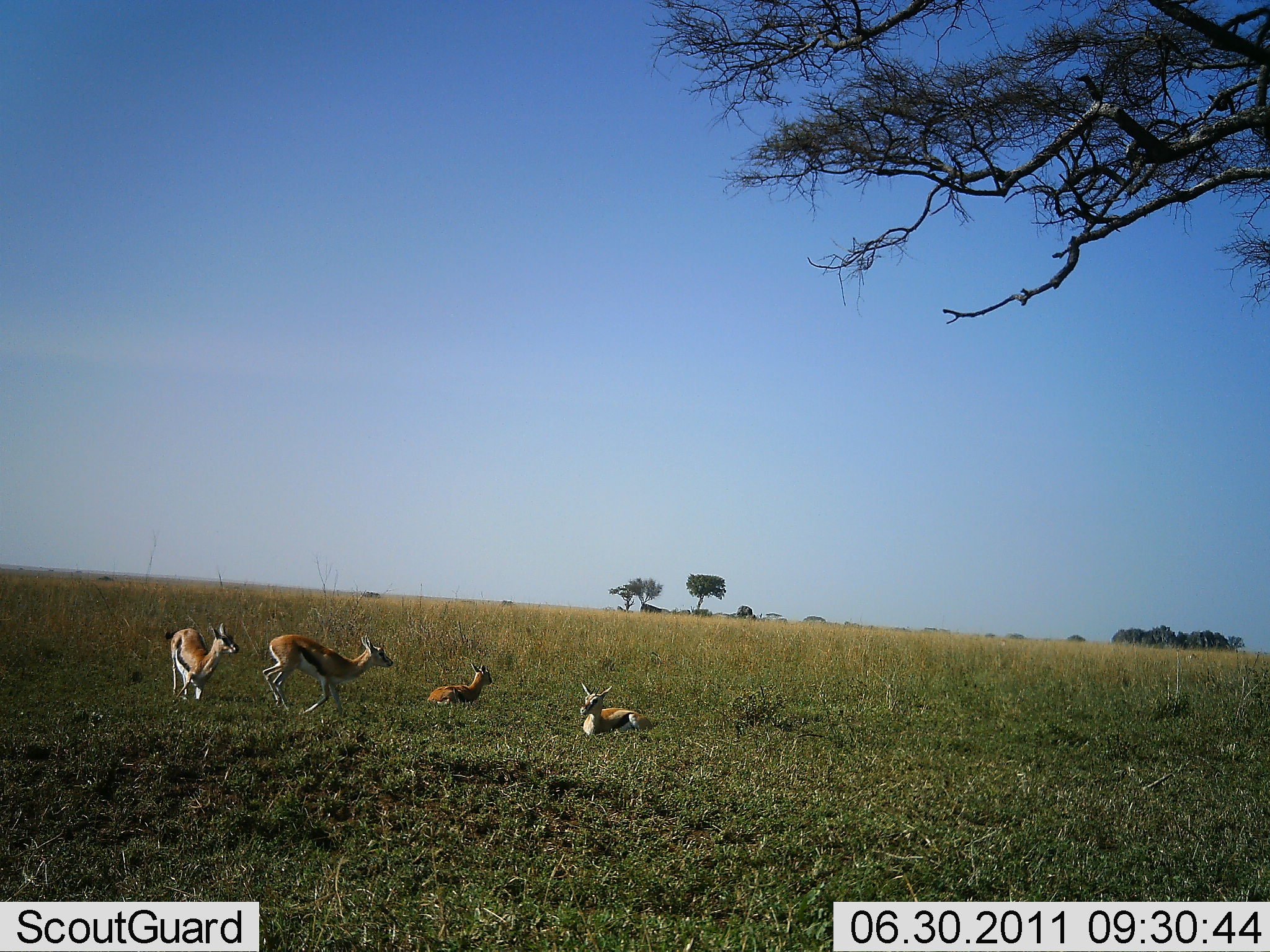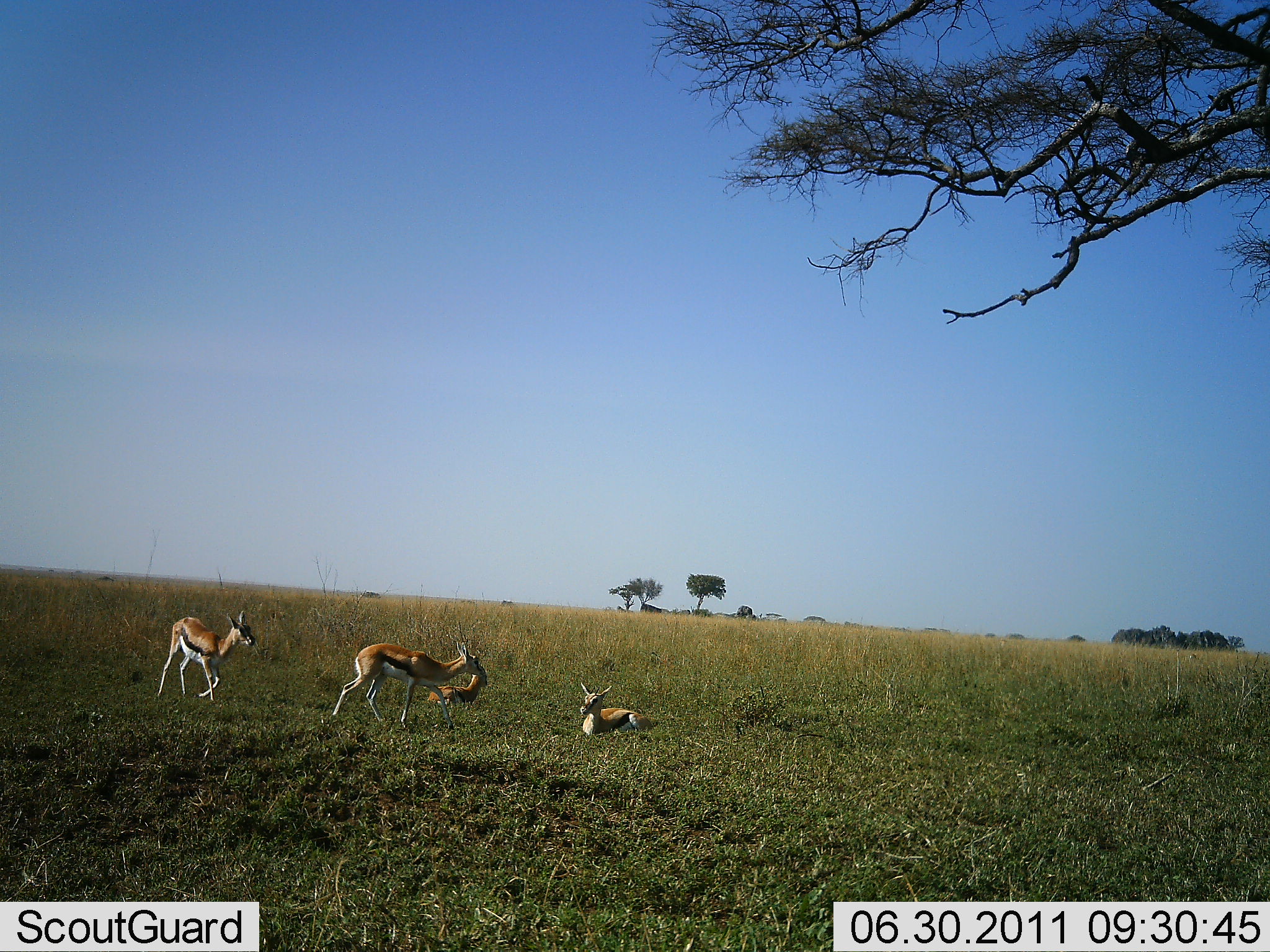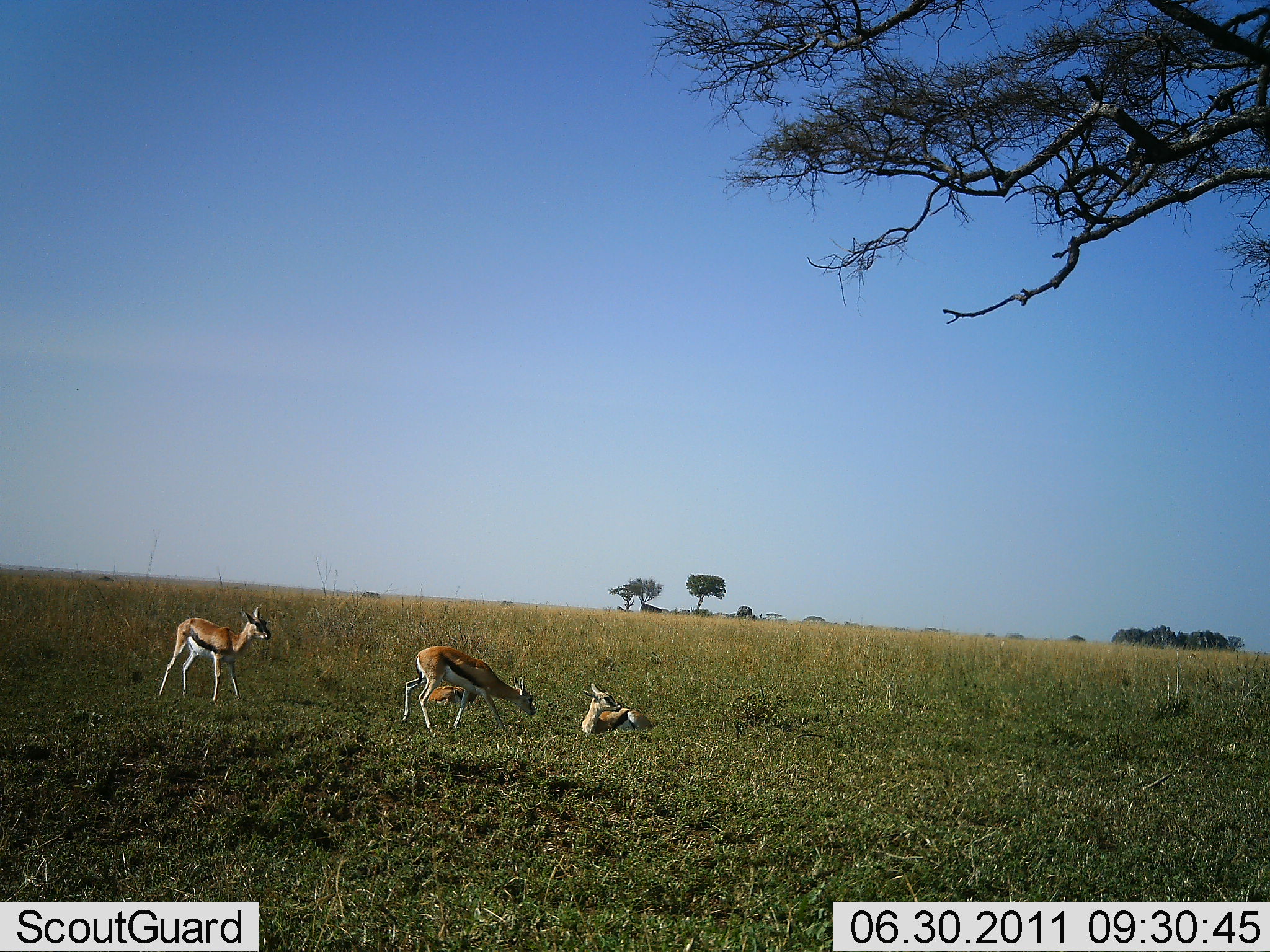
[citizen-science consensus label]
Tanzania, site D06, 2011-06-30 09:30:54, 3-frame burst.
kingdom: Animalia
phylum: Chordata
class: Mammalia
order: Artiodactyla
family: Bovidae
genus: Eudorcas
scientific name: Eudorcas thomsonii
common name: thomson's gazelle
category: gazellethomsons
Gazellethomsons (thomson's gazelle) (Eudorcas thomsonii), count 4. Behavior (volunteer vote fractions): standing 50%, resting 100%, moving 50%, interacting 0%. Young present (vote fraction): 25%. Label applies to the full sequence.